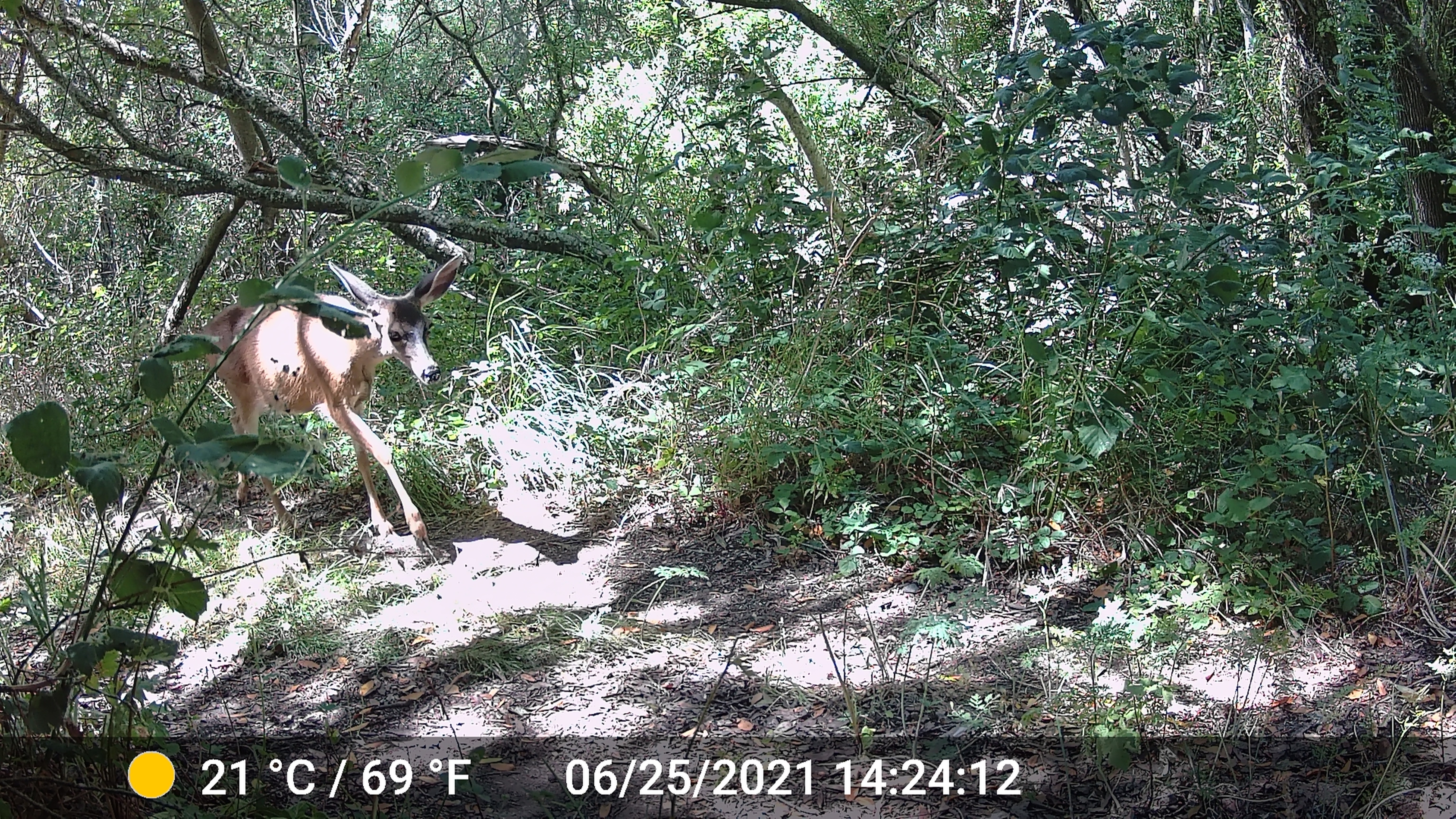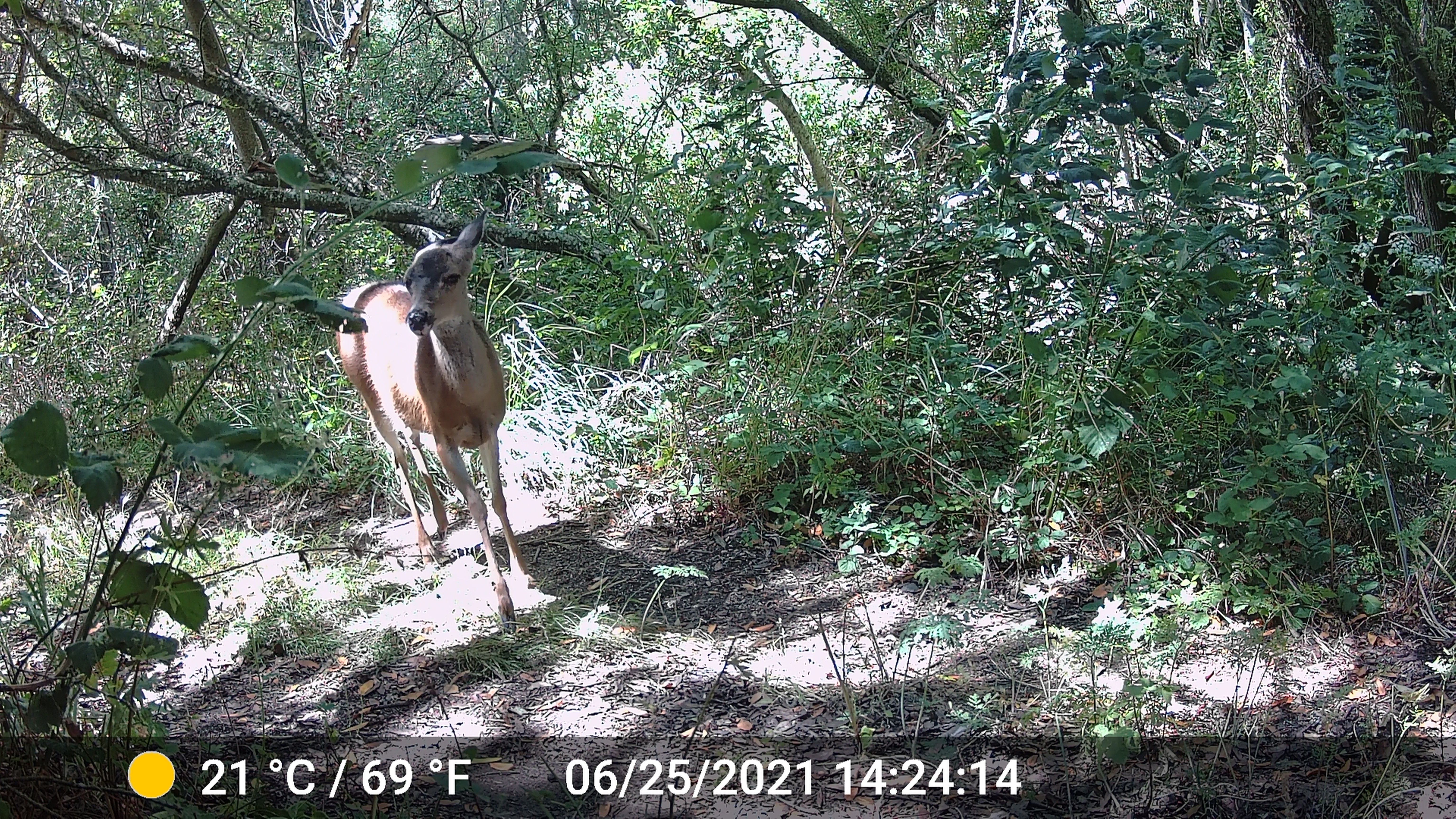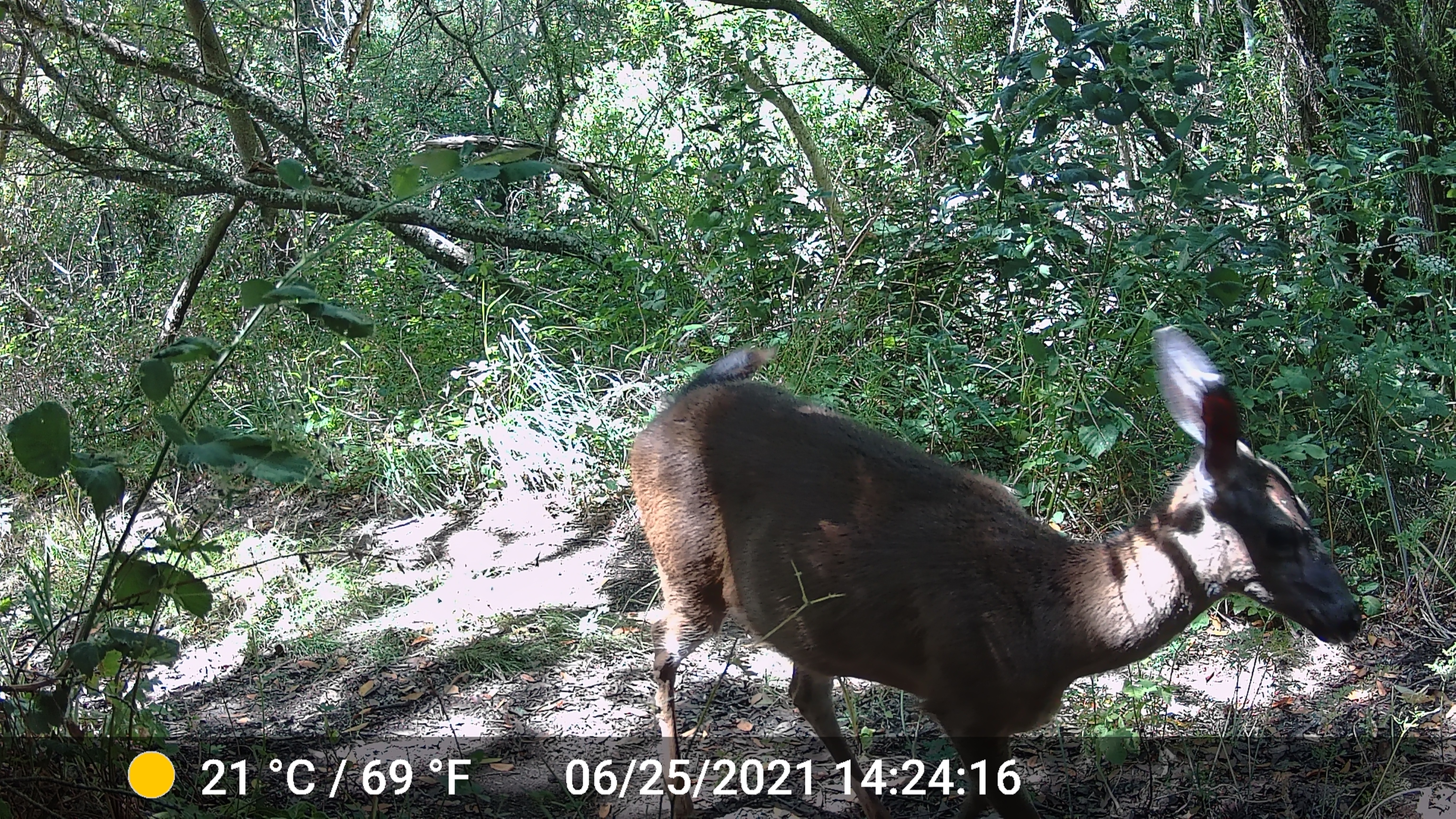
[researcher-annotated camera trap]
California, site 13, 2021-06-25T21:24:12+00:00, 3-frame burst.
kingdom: Animalia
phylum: Chordata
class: Mammalia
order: Artiodactyla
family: Cervidae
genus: Odocoileus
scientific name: Odocoileus hemionus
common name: mule deer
Mule deer (Odocoileus hemionus).